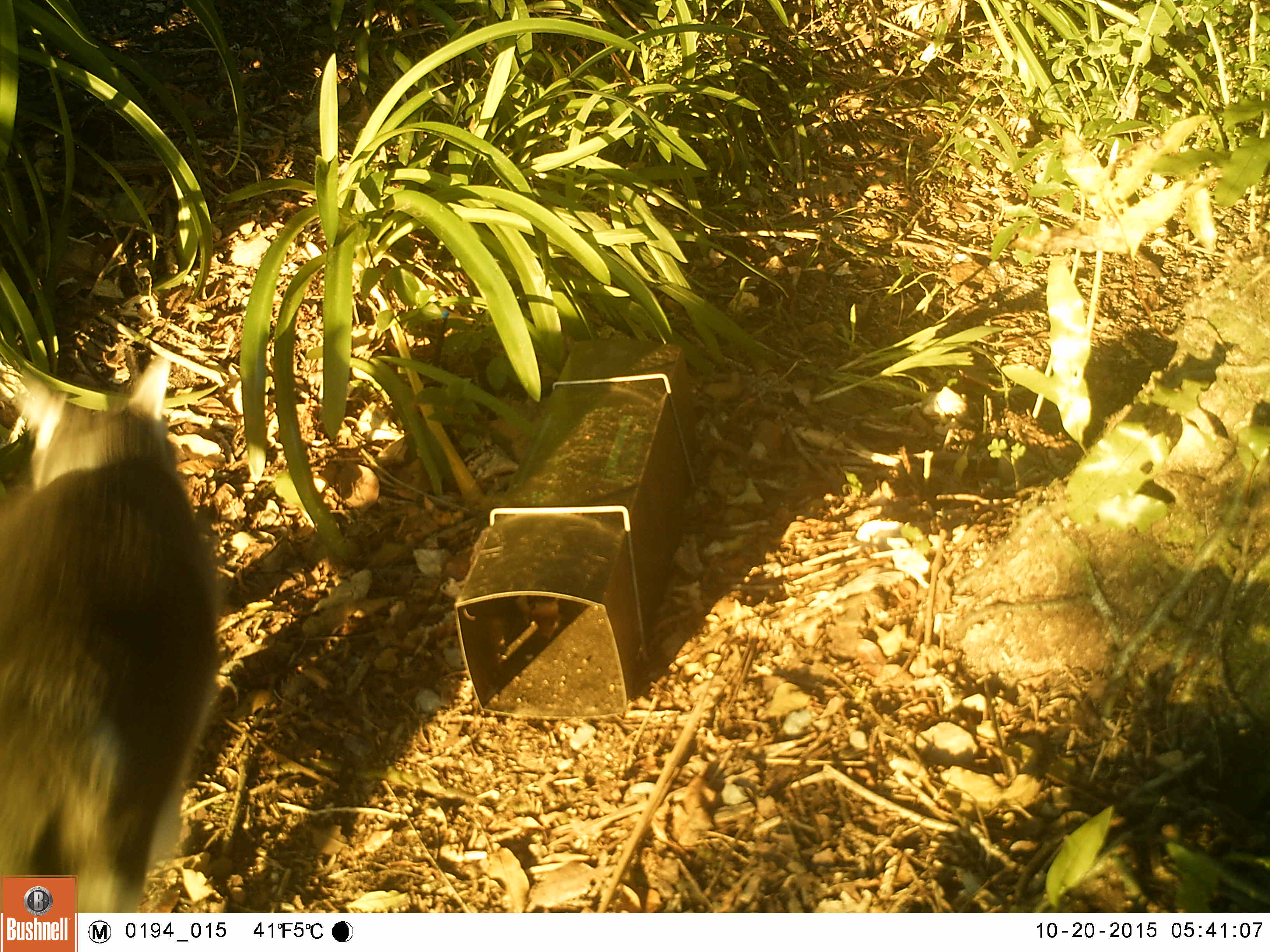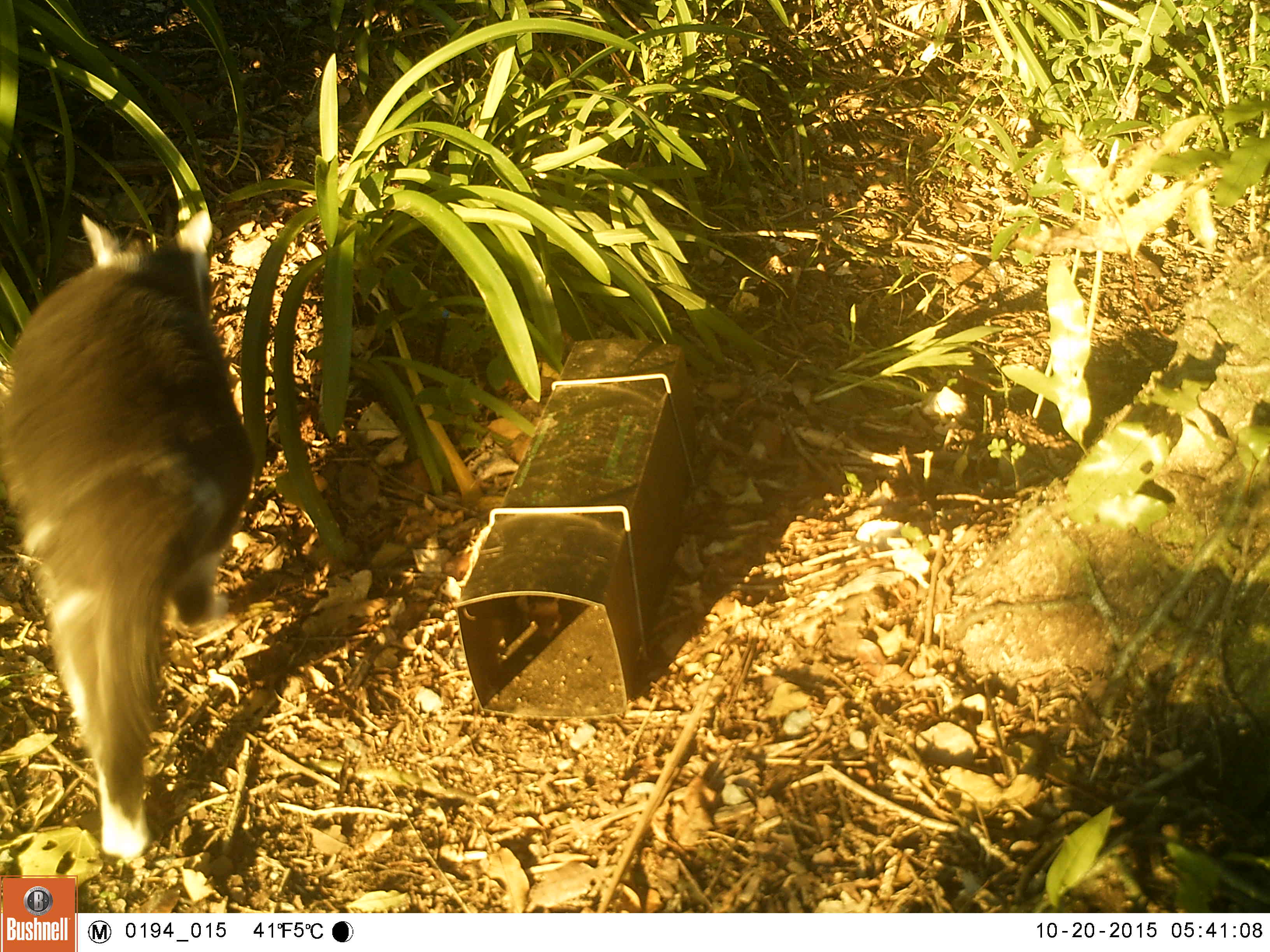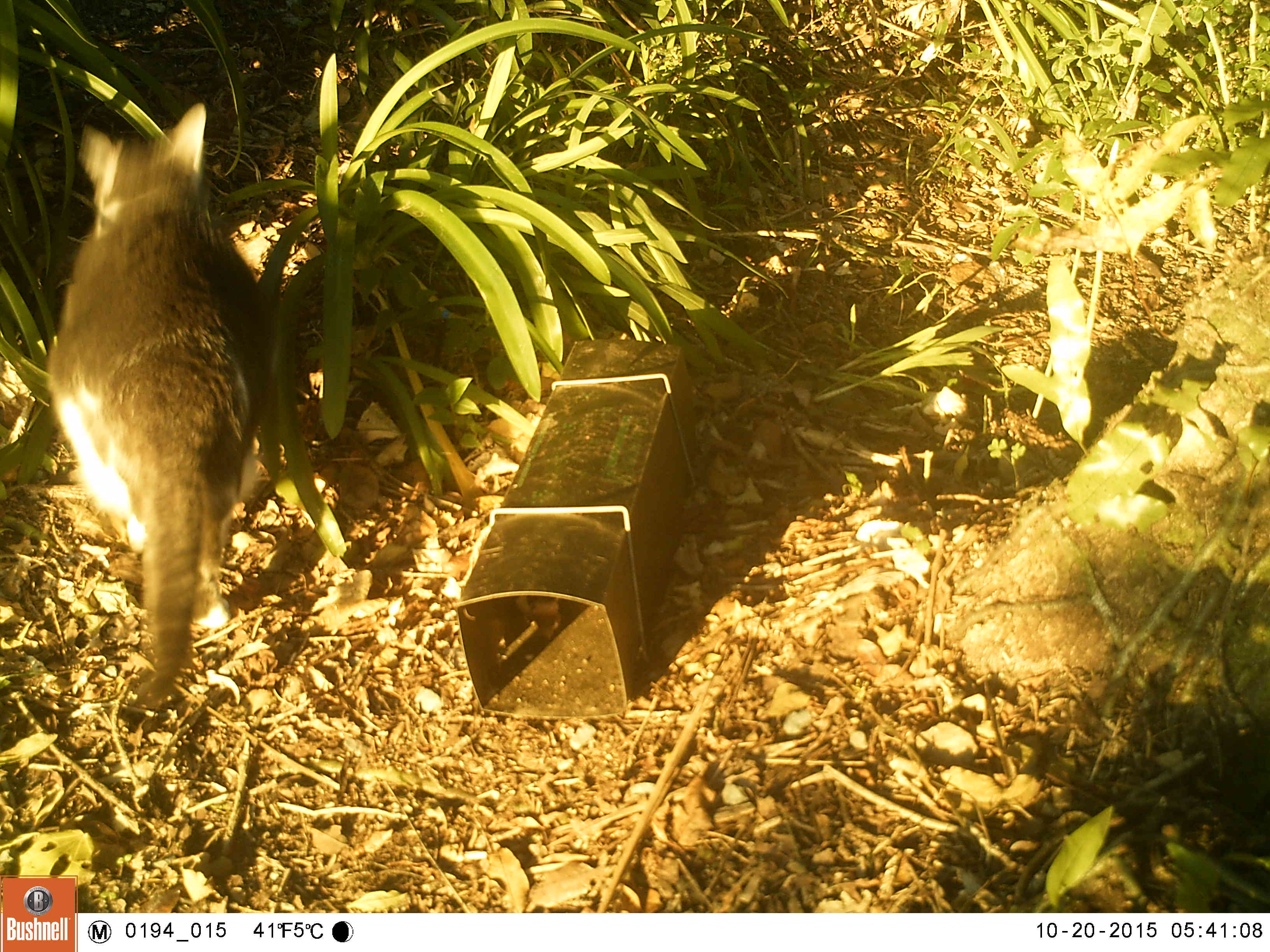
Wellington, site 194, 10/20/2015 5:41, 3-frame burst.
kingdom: Animalia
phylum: Chordata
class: Mammalia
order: Carnivora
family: Felidae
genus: Felis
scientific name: Felis catus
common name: cat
Cat (Felis catus).